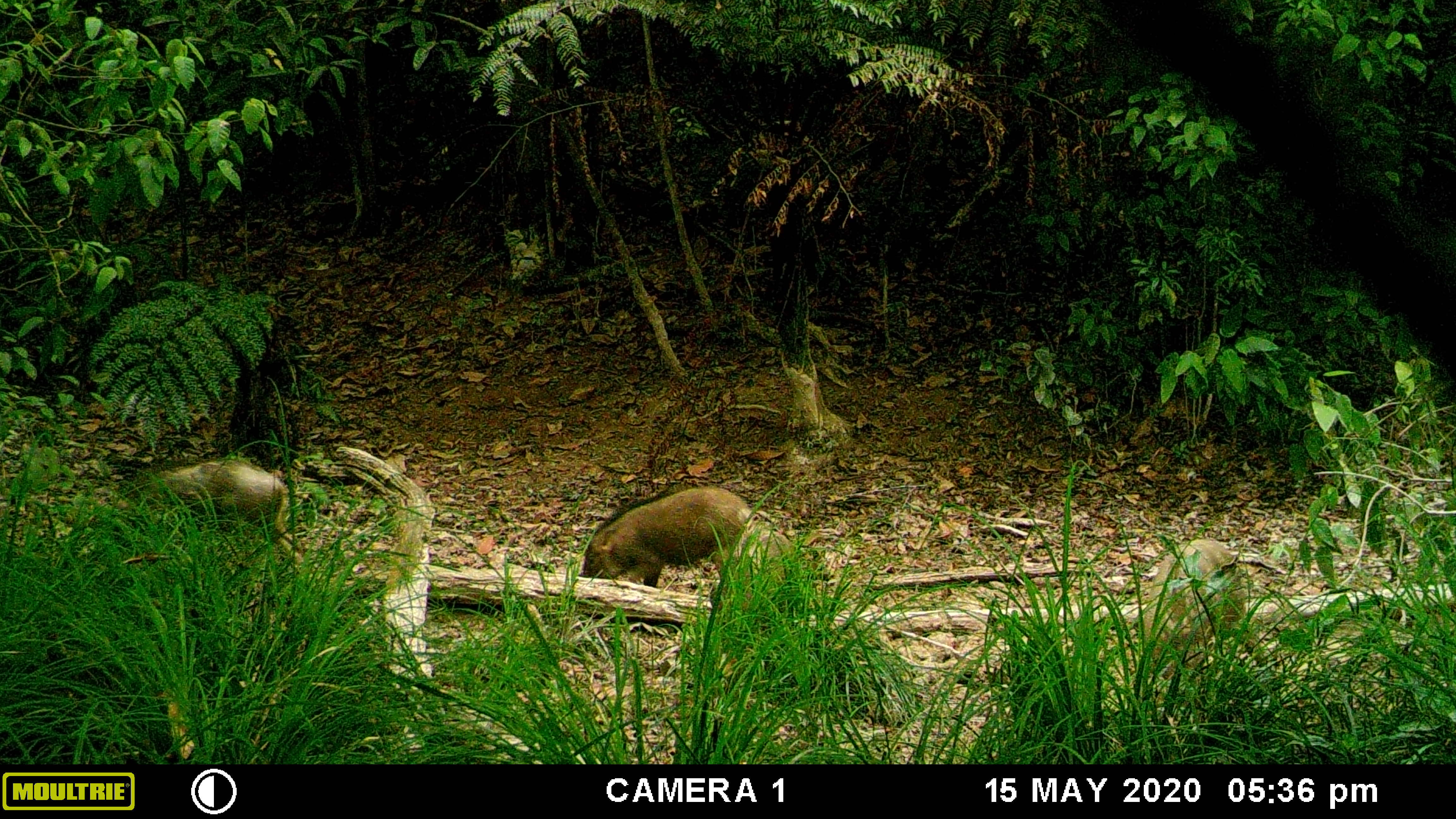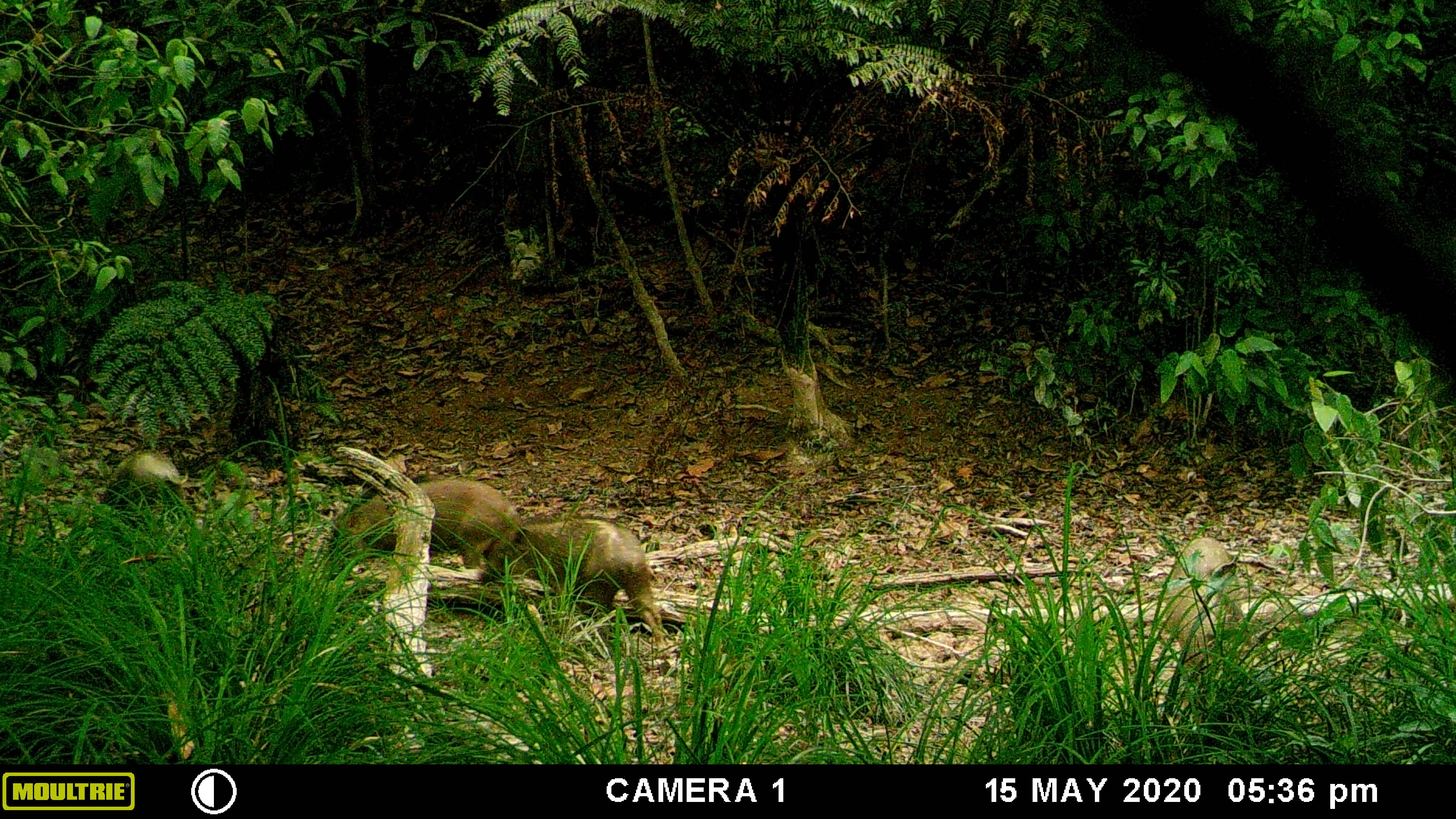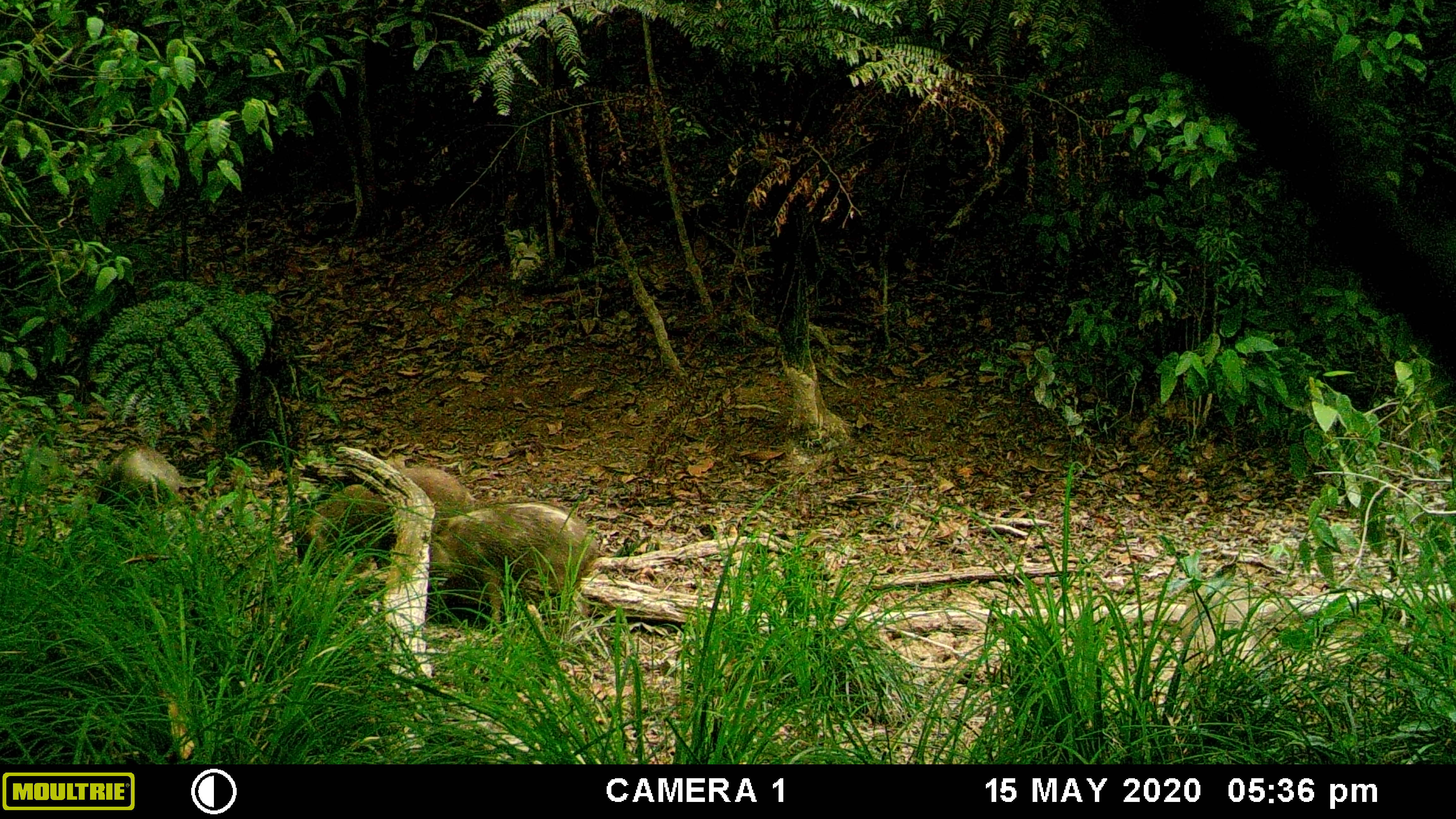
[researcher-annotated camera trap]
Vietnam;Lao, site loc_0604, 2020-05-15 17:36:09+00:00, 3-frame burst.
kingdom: Animalia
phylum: Chordata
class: Mammalia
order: Artiodactyla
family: Suidae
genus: Sus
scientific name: Sus scrofa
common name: eurasian wild pig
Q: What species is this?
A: Eurasian wild pig (Sus scrofa).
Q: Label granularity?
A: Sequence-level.